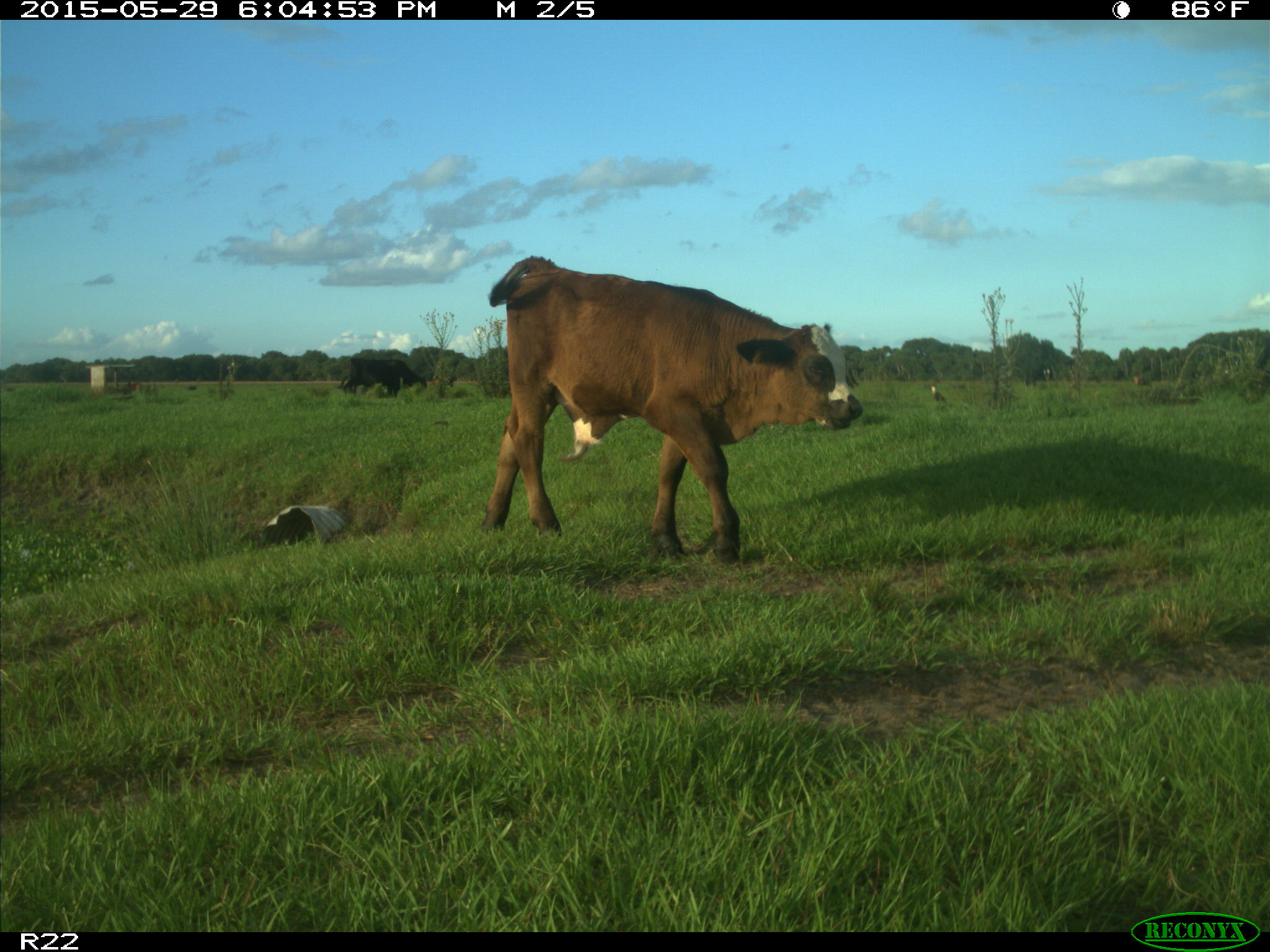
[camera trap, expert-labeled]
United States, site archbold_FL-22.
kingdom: Animalia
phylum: Chordata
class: Mammalia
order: Artiodactyla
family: Bovidae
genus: Bos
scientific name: Bos taurus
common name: domestic cow